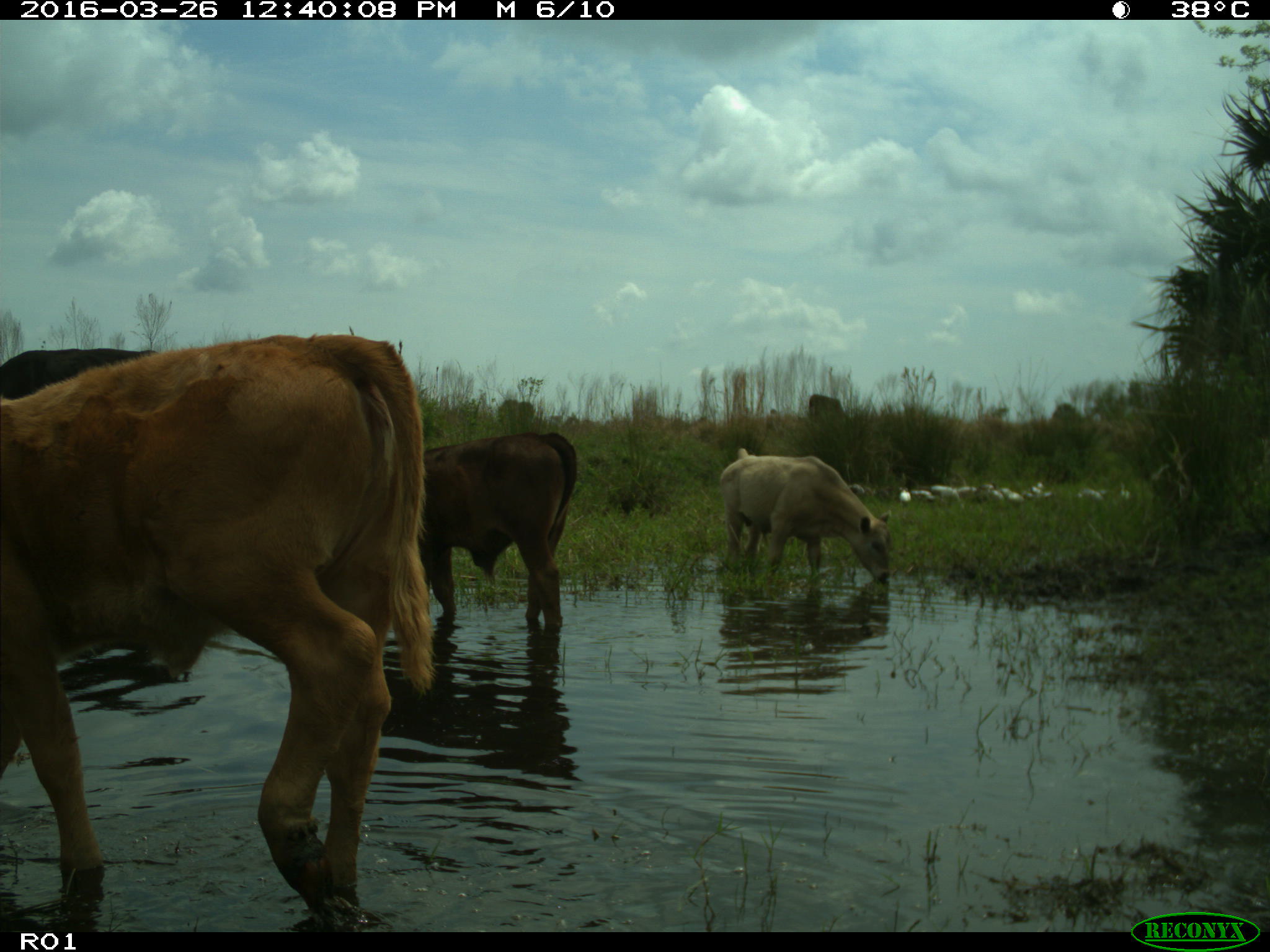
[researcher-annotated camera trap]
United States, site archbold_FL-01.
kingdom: Animalia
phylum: Chordata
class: Mammalia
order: Artiodactyla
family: Bovidae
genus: Bos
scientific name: Bos taurus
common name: domestic cow